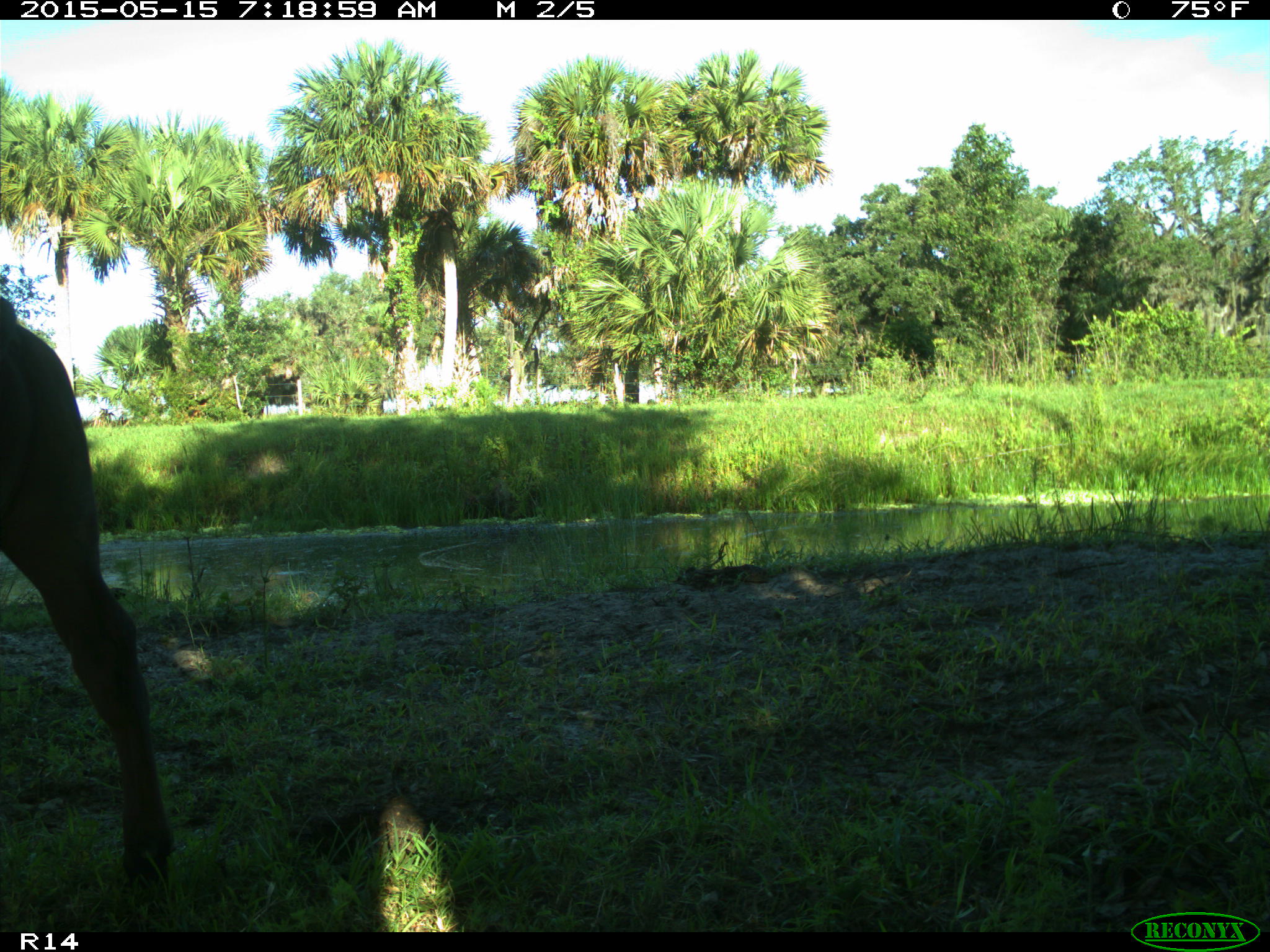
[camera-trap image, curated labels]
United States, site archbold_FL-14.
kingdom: Animalia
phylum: Chordata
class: Mammalia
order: Artiodactyla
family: Bovidae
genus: Bos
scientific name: Bos taurus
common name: domestic cow